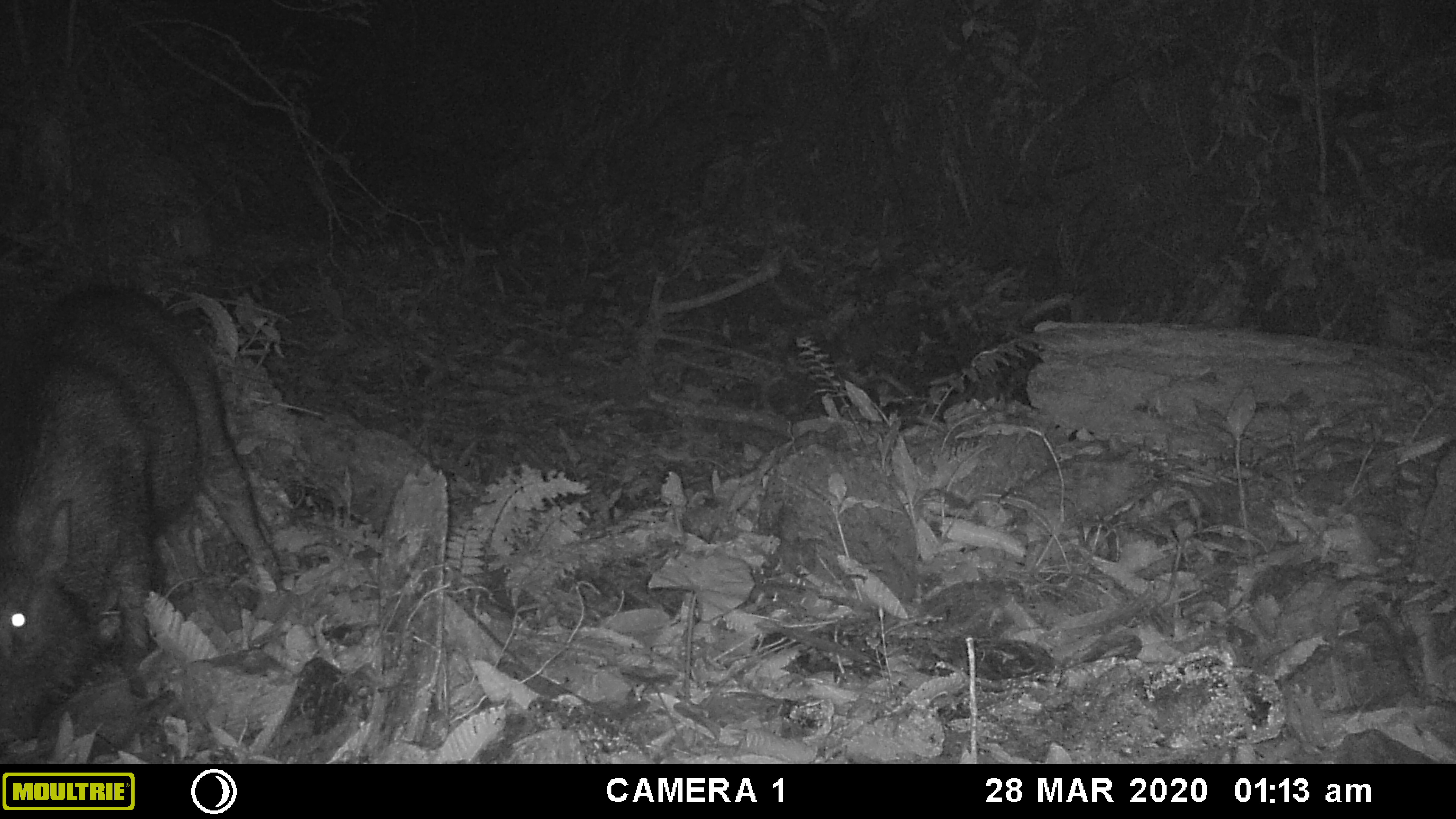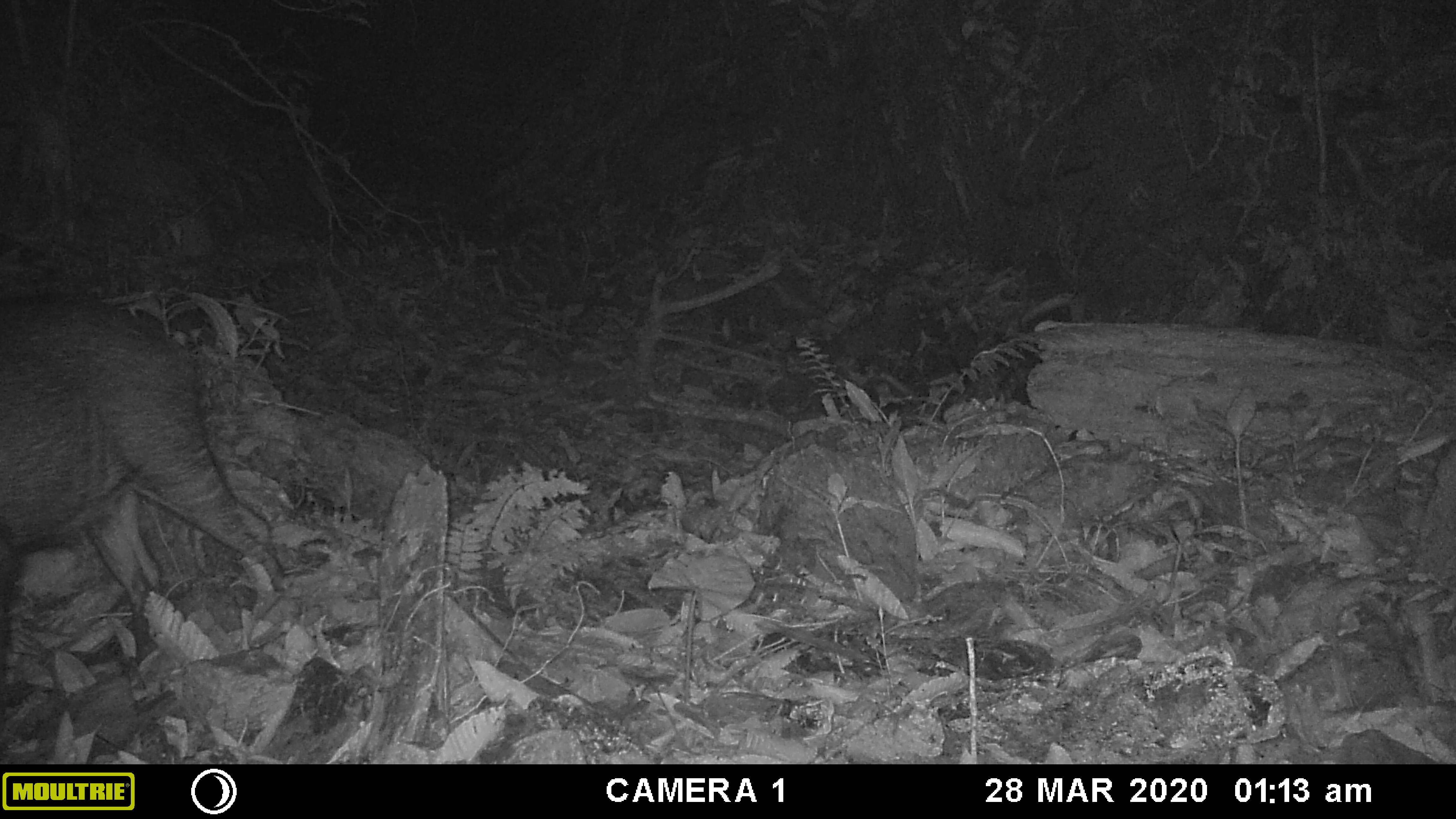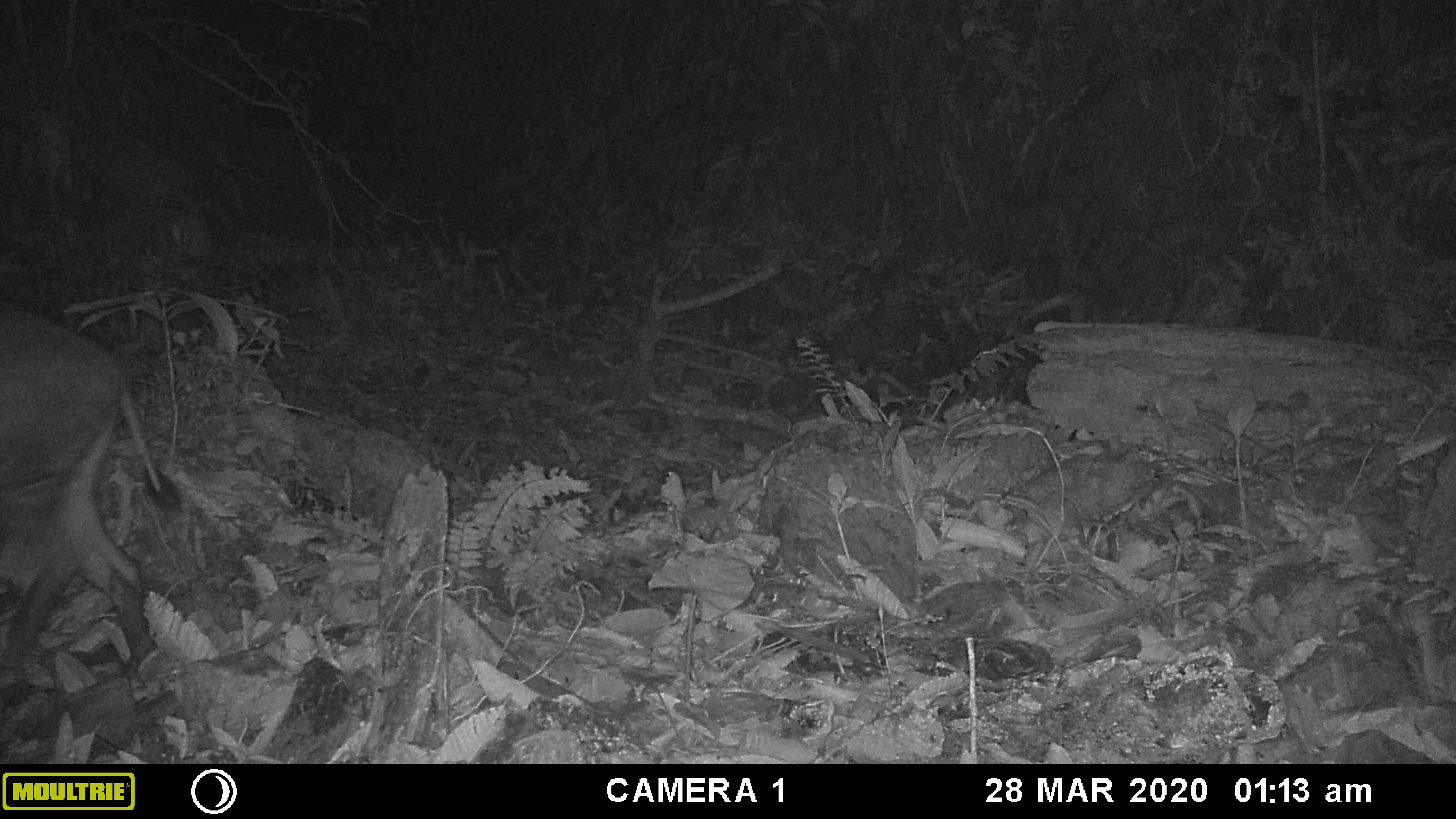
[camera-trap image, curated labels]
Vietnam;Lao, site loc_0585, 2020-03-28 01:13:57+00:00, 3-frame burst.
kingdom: Animalia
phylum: Chordata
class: Mammalia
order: Artiodactyla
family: Suidae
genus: Sus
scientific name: Sus scrofa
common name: eurasian wild pig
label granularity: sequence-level